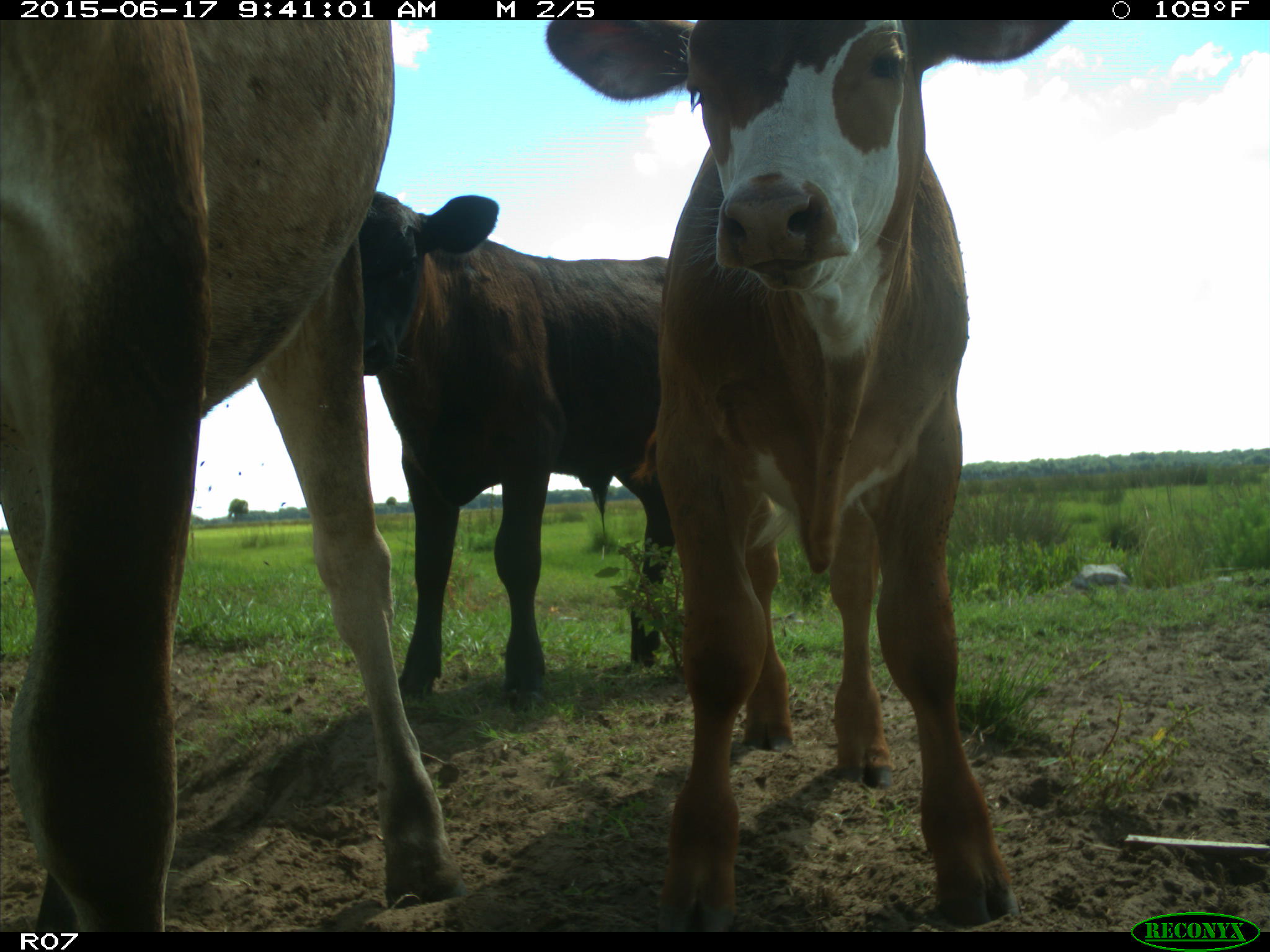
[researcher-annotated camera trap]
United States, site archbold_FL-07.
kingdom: Animalia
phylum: Chordata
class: Mammalia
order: Artiodactyla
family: Bovidae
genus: Bos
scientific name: Bos taurus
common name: domestic cow